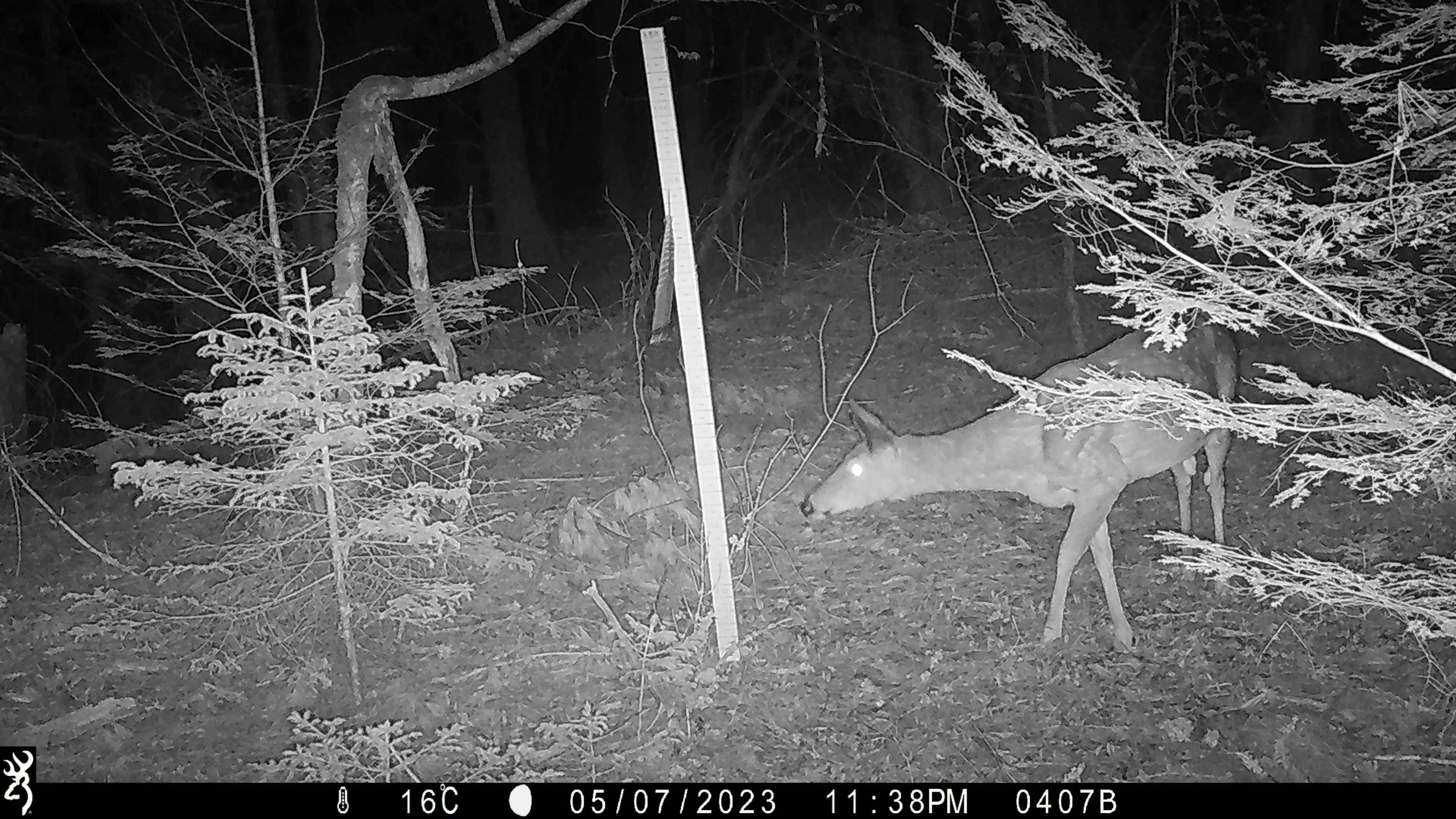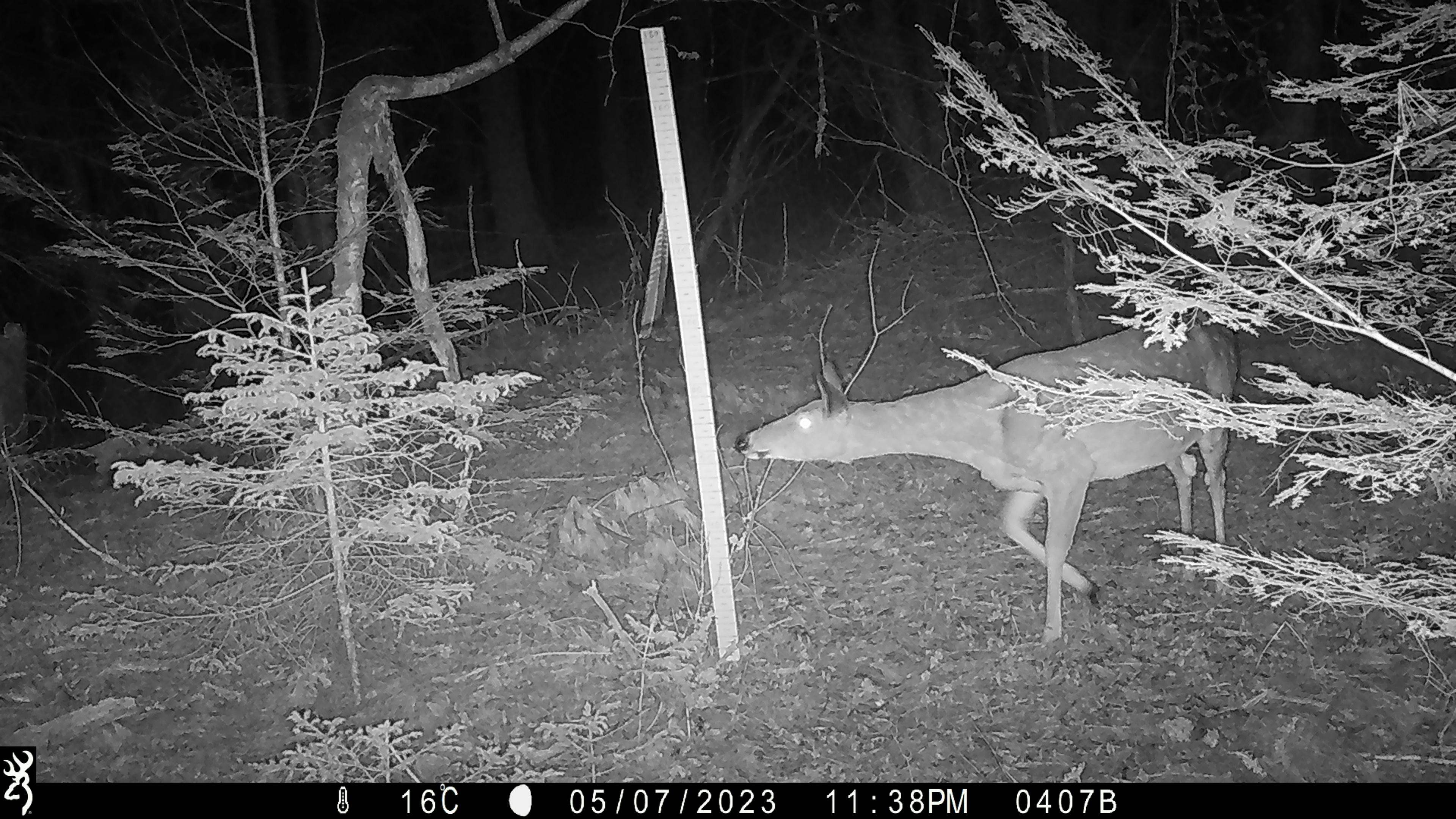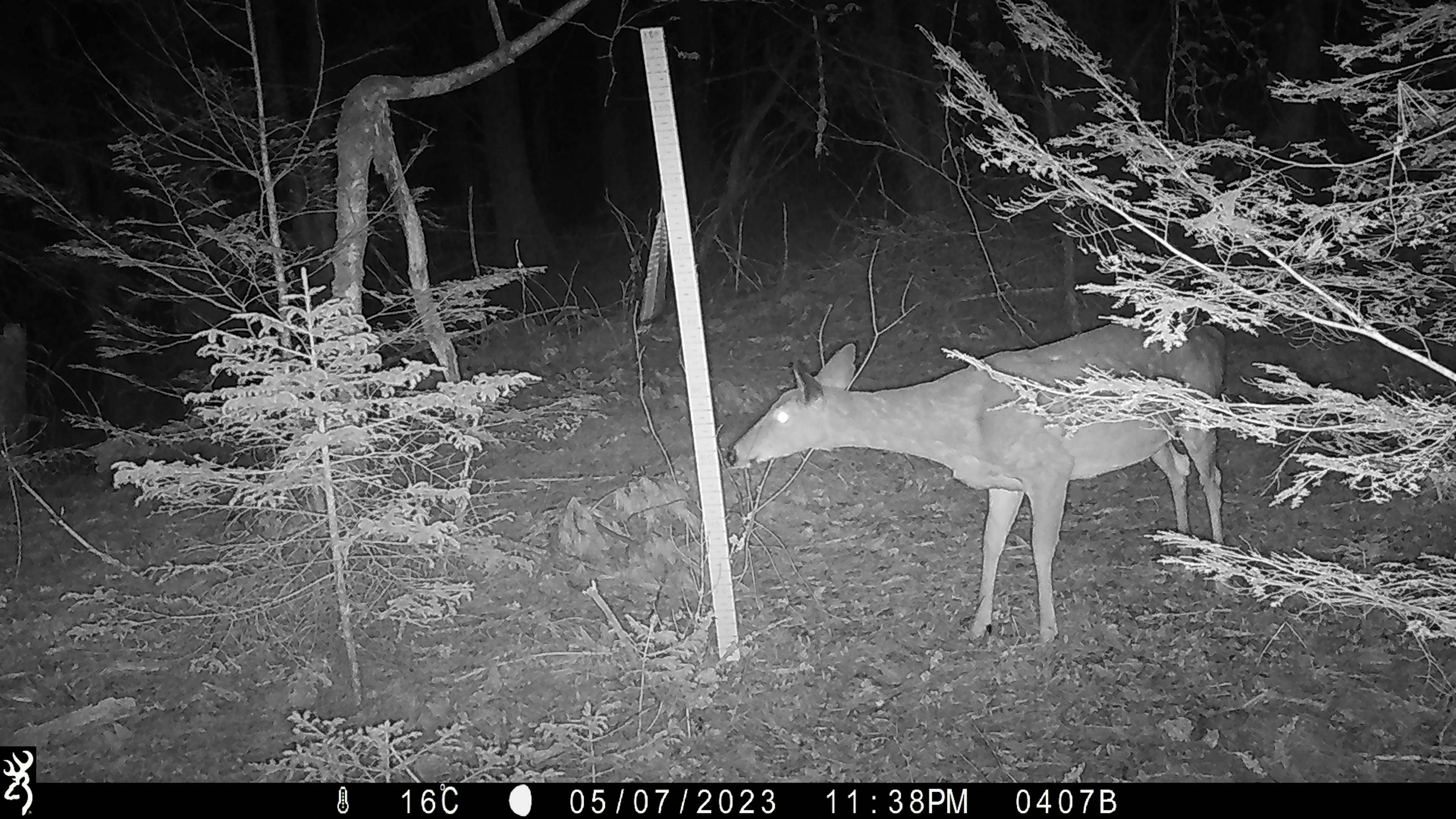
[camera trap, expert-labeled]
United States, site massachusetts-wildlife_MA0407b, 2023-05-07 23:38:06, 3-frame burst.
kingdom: Animalia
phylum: Chordata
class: Mammalia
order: Artiodactyla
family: Cervidae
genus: Odocoileus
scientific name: Odocoileus virginianus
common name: white-tailed deer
White-tailed deer (Odocoileus virginianus).